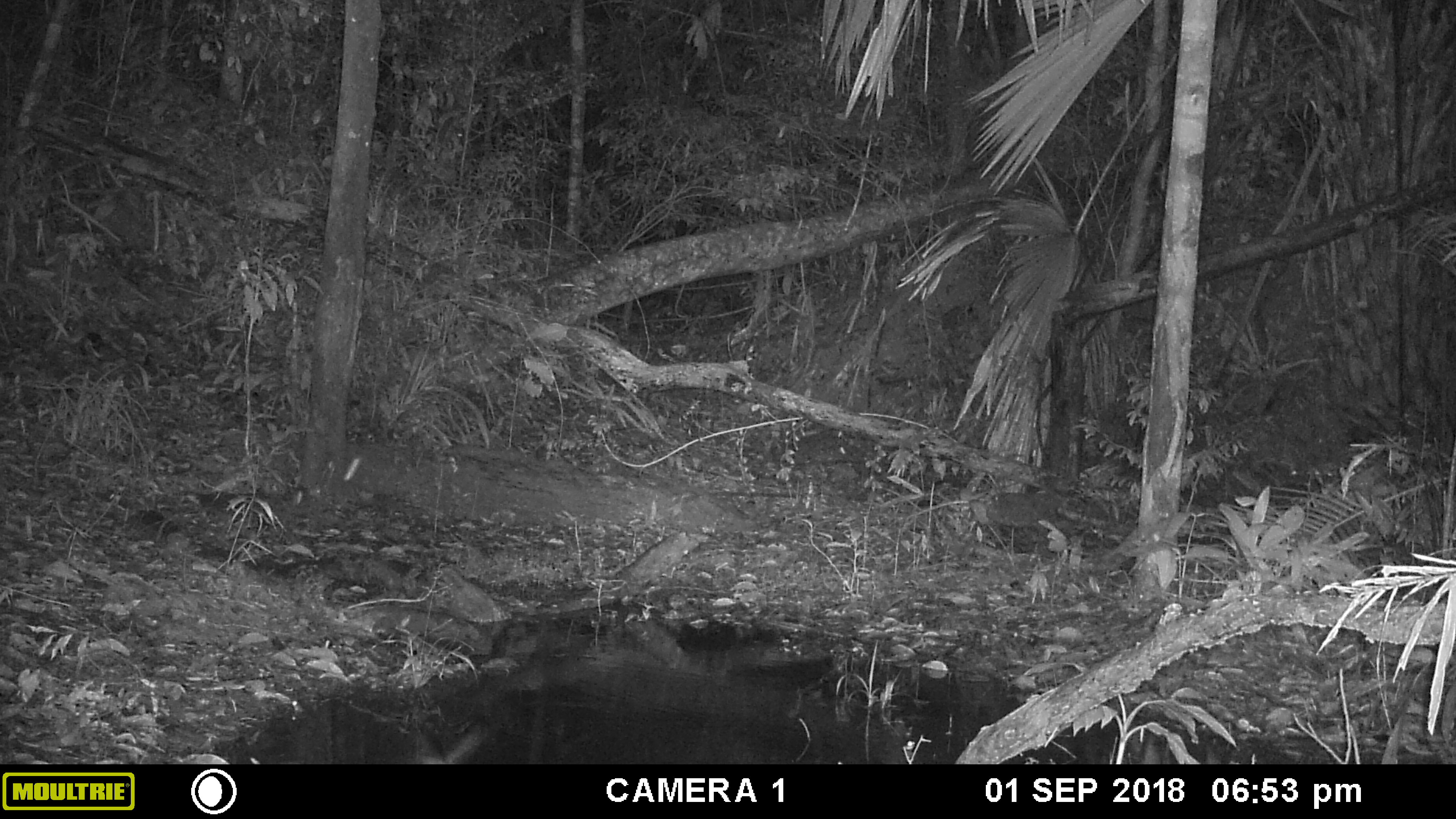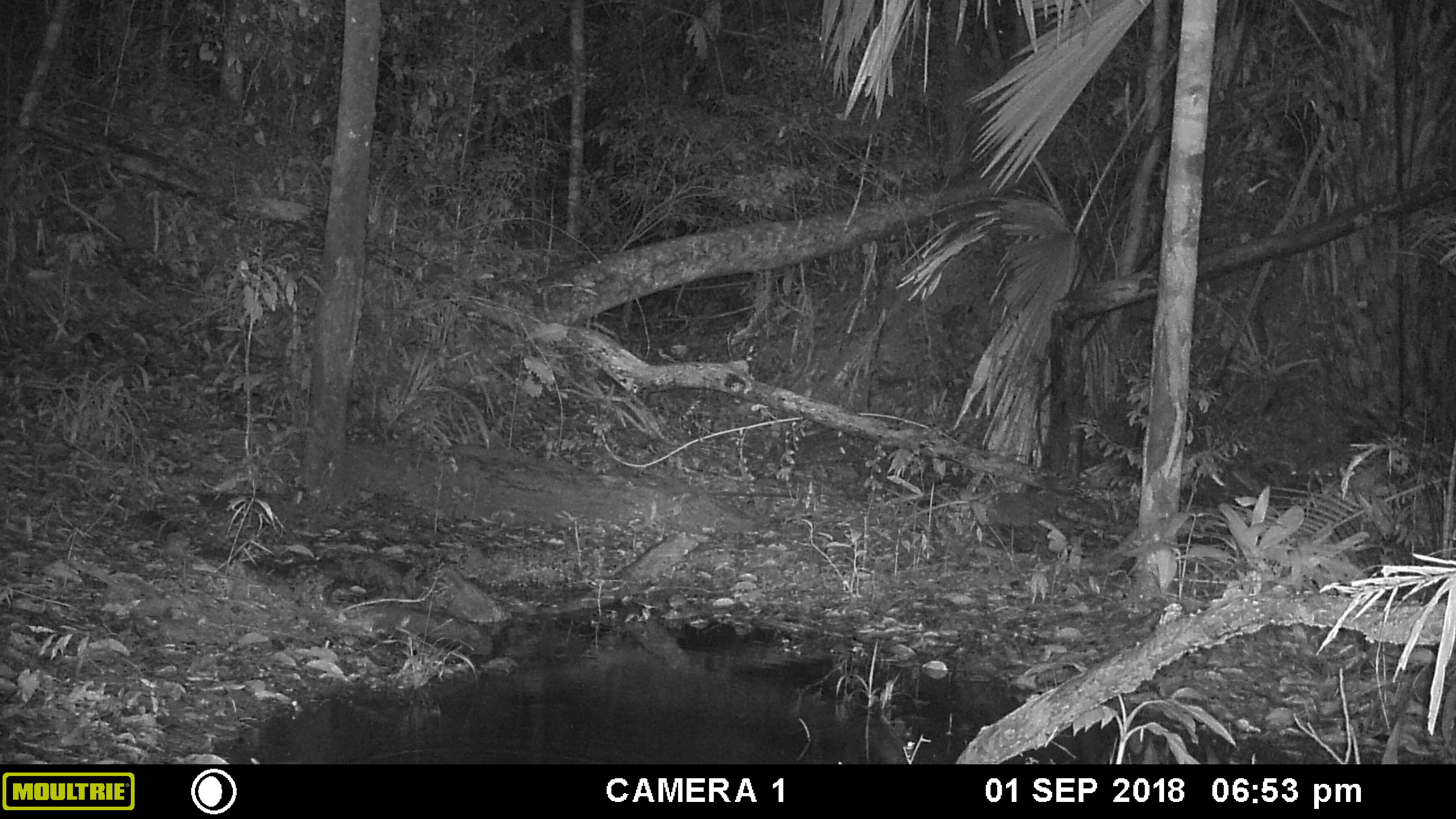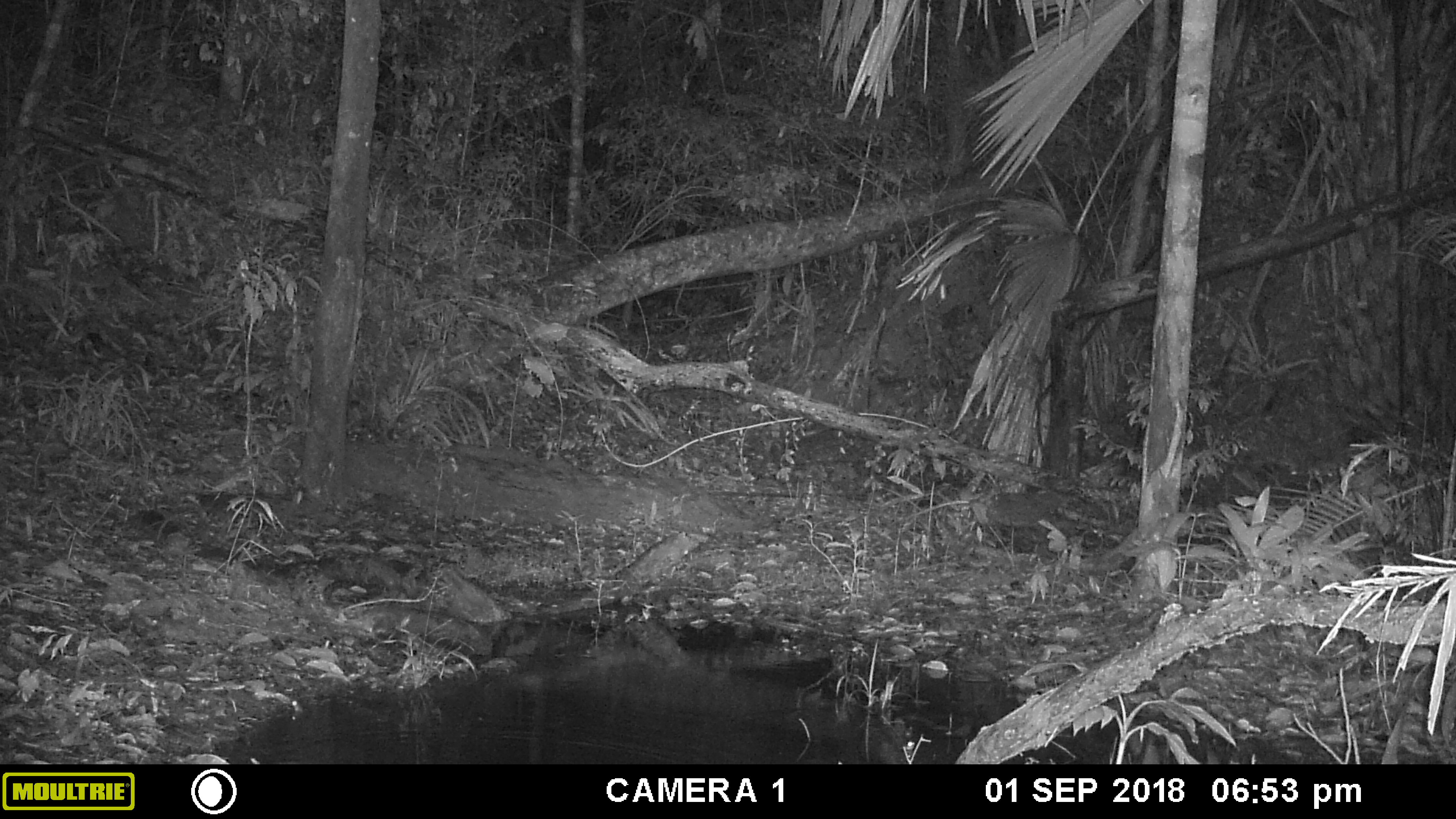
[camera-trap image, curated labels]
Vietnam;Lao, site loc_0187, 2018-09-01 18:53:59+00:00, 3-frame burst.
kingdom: Animalia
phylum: Arthropoda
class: Insecta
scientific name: Insecta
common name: insect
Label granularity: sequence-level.